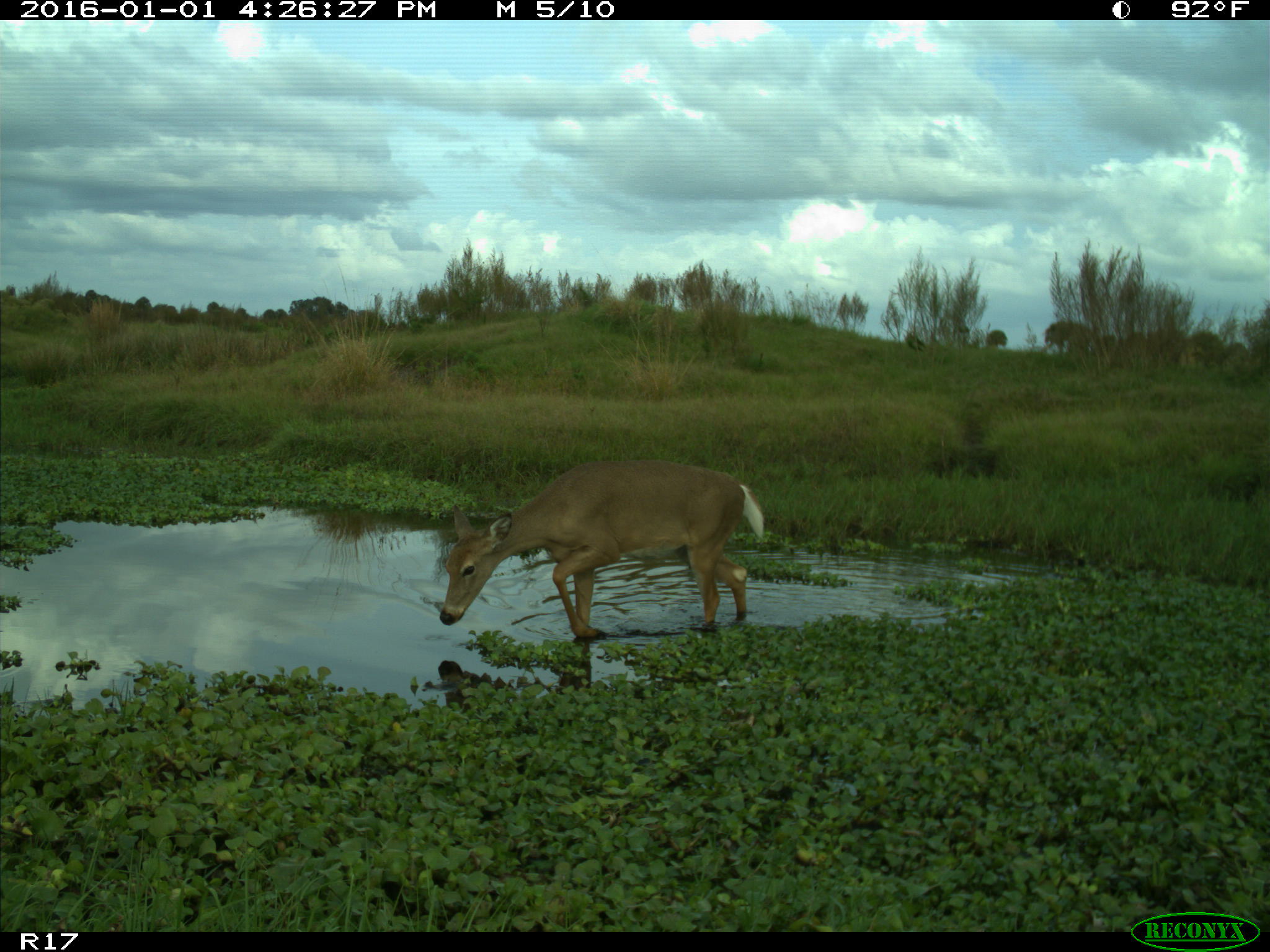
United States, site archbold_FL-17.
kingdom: Animalia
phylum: Chordata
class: Mammalia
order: Artiodactyla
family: Cervidae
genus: Odocoileus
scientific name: Odocoileus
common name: deer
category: unidentified deer